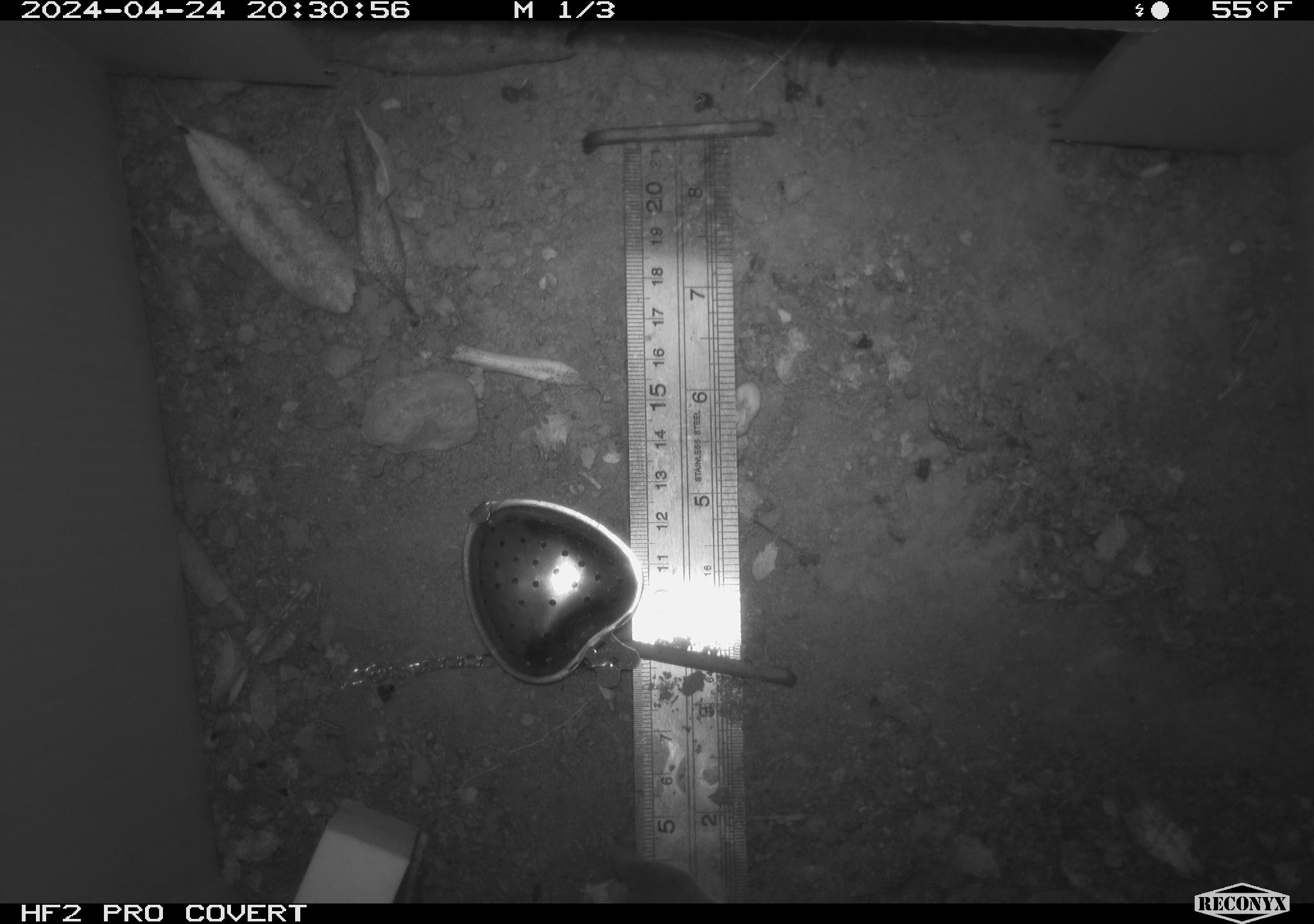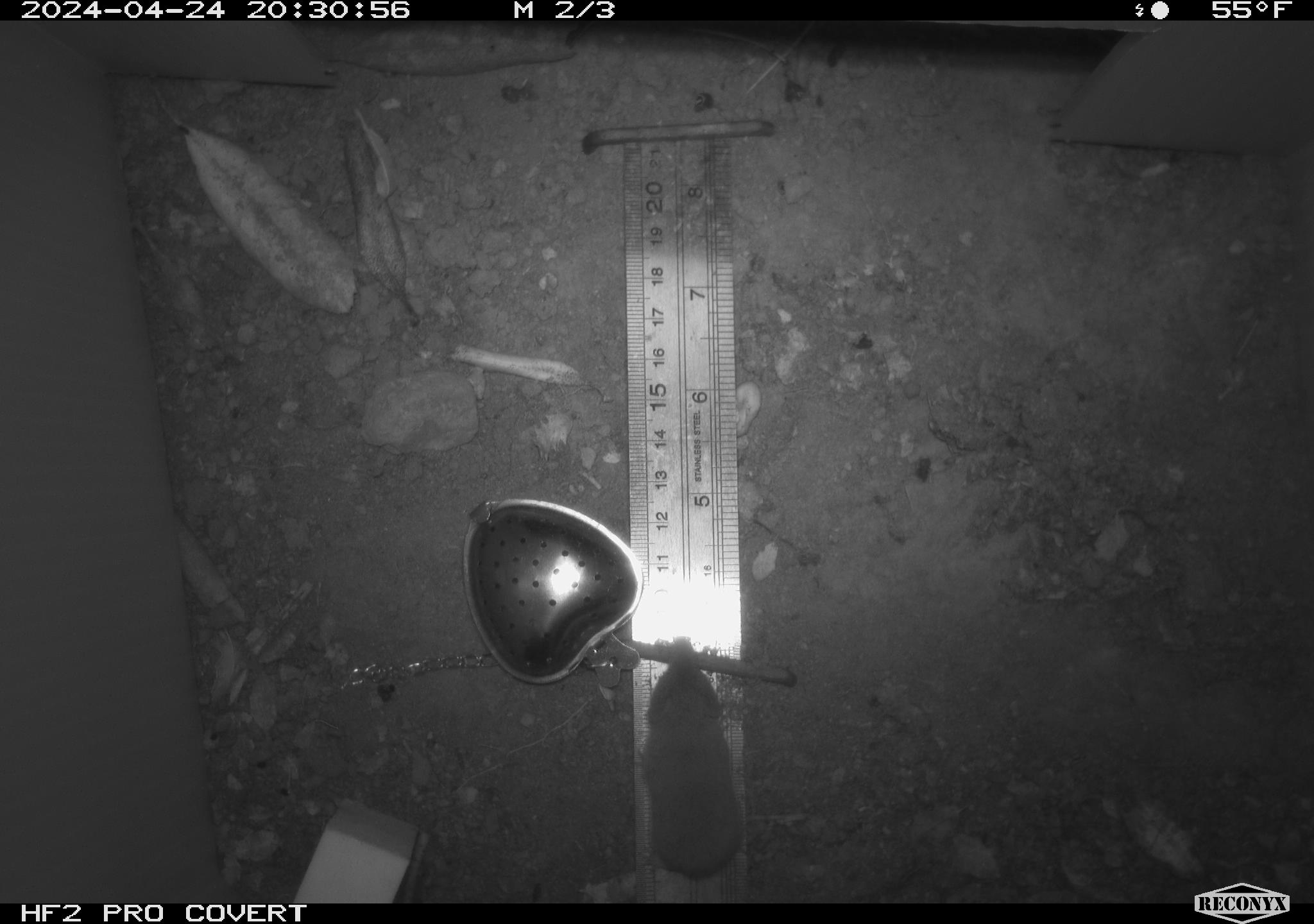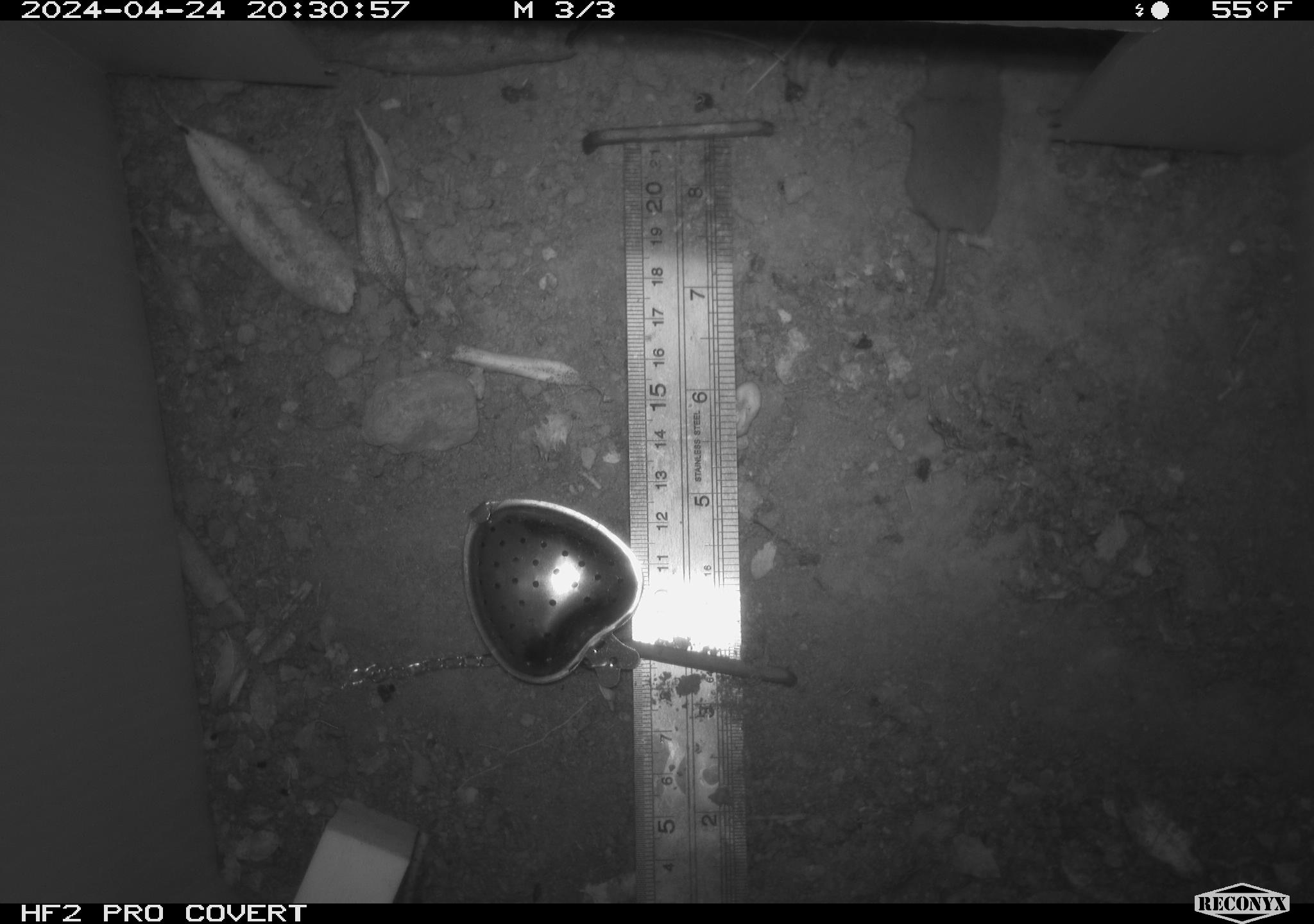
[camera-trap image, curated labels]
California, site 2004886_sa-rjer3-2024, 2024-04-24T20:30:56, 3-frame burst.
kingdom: Animalia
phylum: Chordata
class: Mammalia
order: Eulipotyphla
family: Soricidae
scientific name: Soricidae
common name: shrews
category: soricidae family